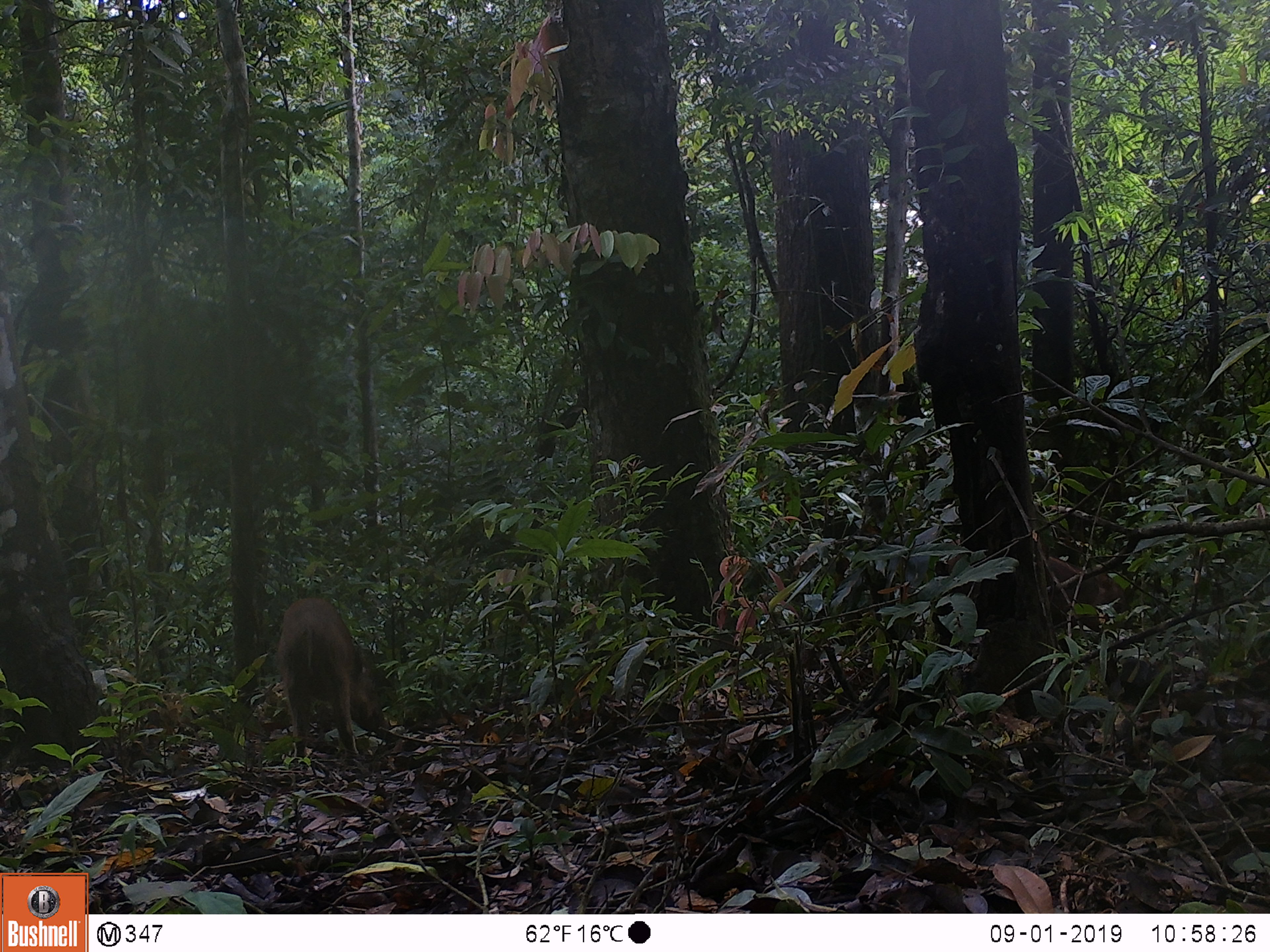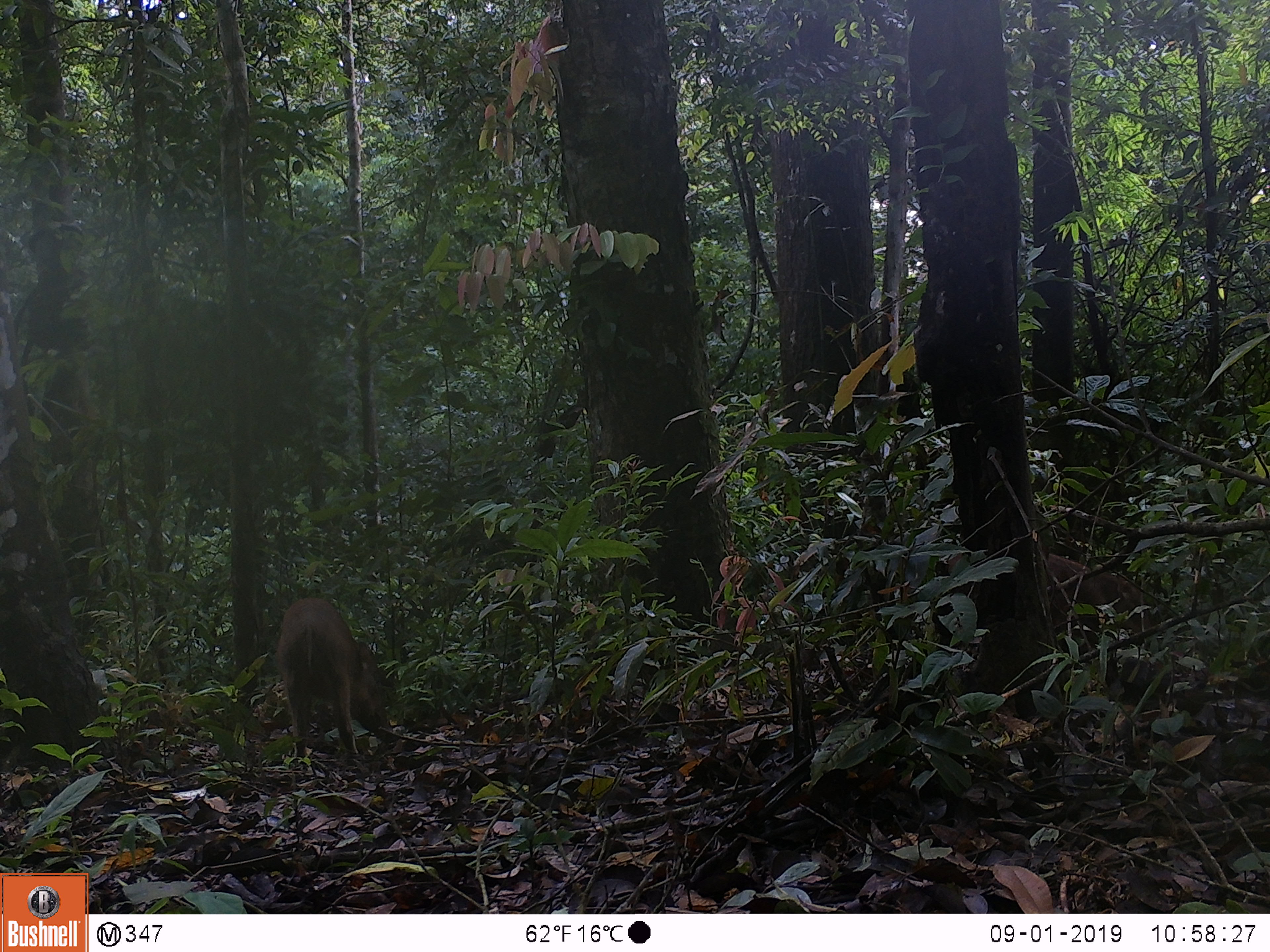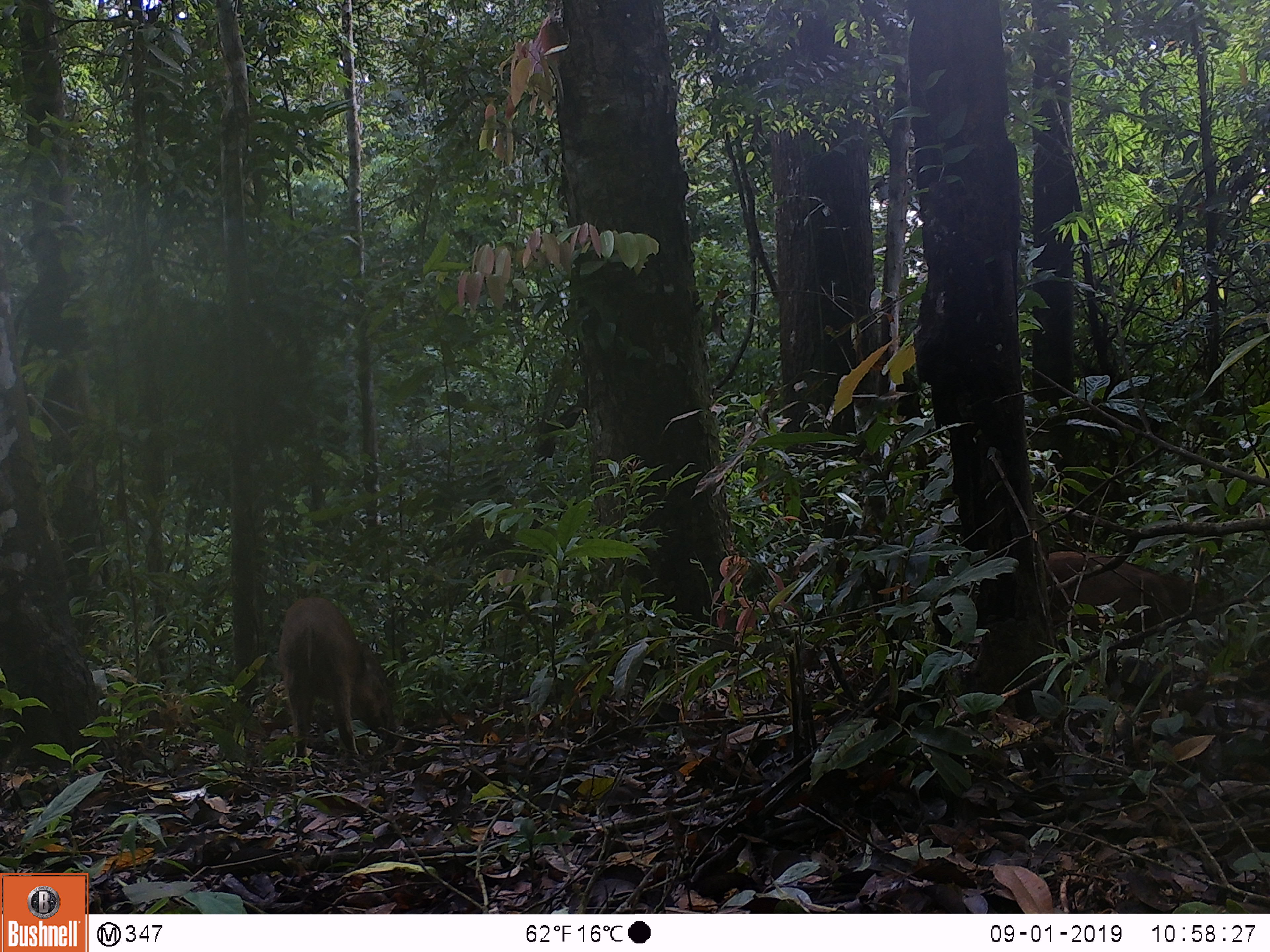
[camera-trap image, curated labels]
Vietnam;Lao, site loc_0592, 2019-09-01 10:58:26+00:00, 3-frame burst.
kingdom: Animalia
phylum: Chordata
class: Mammalia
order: Artiodactyla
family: Suidae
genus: Sus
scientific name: Sus scrofa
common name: eurasian wild pig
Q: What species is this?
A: Eurasian wild pig (Sus scrofa).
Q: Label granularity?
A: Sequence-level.